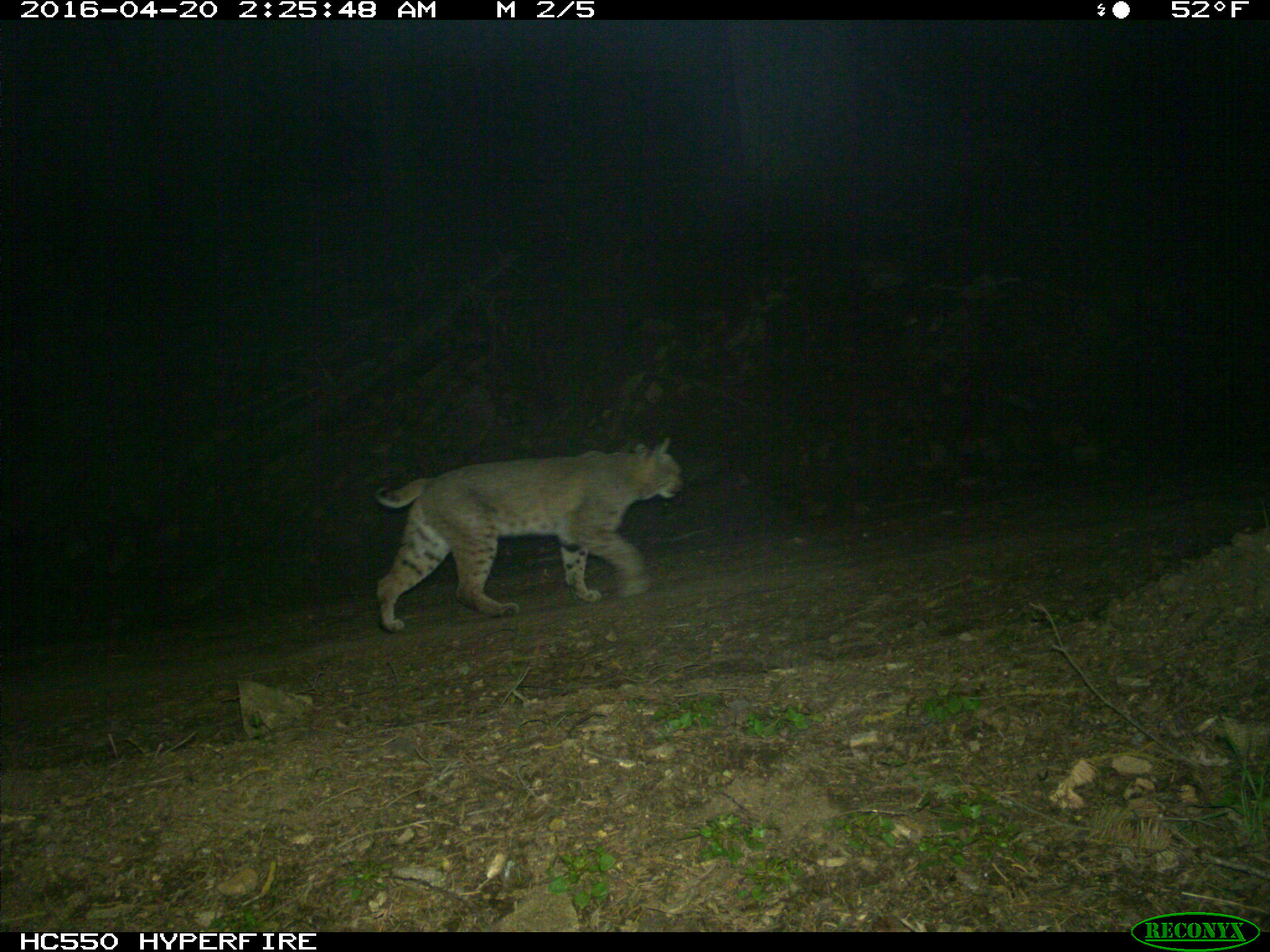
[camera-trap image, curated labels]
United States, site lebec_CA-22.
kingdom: Animalia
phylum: Chordata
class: Mammalia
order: Carnivora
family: Felidae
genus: Lynx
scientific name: Lynx rufus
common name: bobcat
Lynx rufus (bobcat).